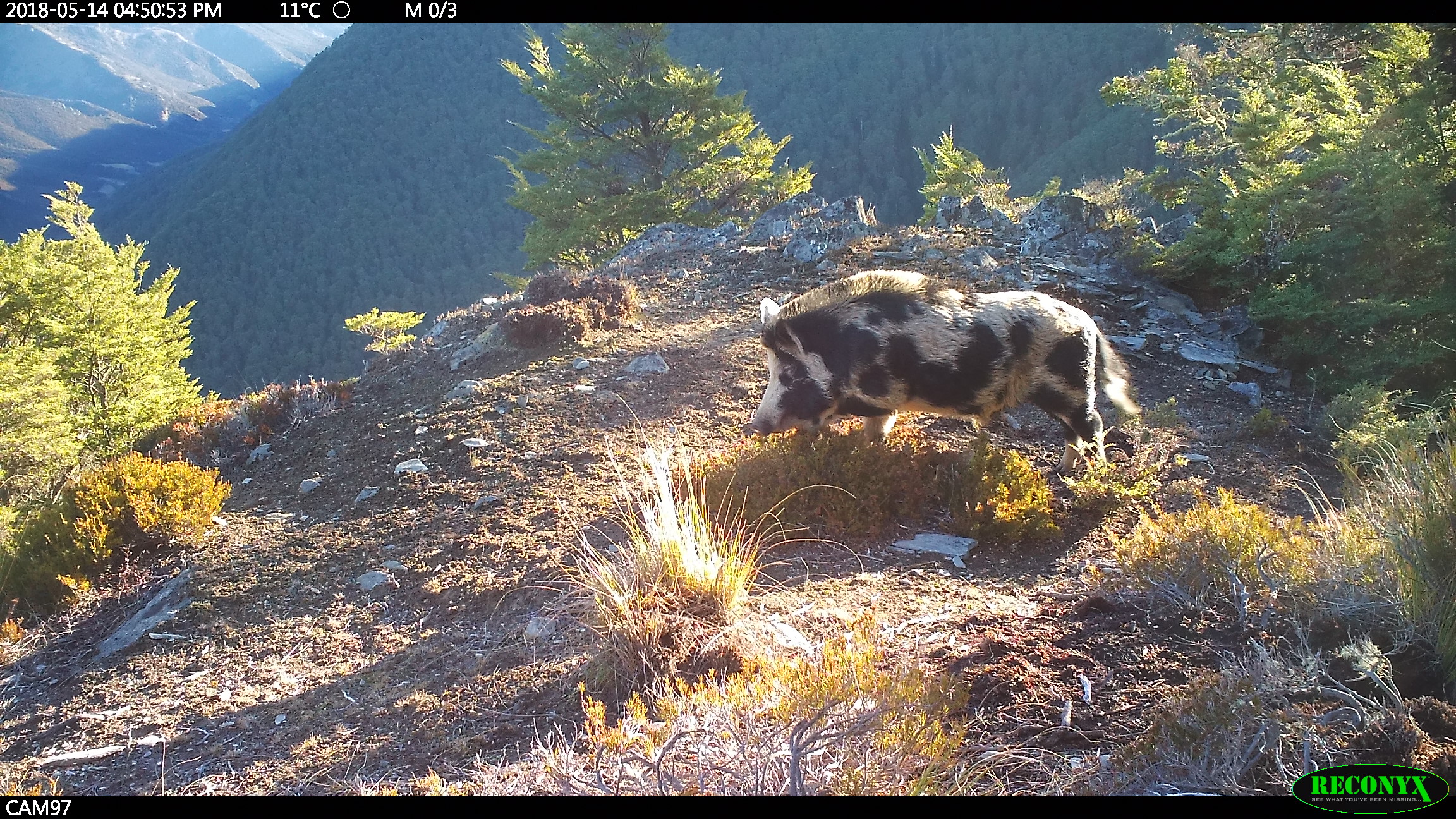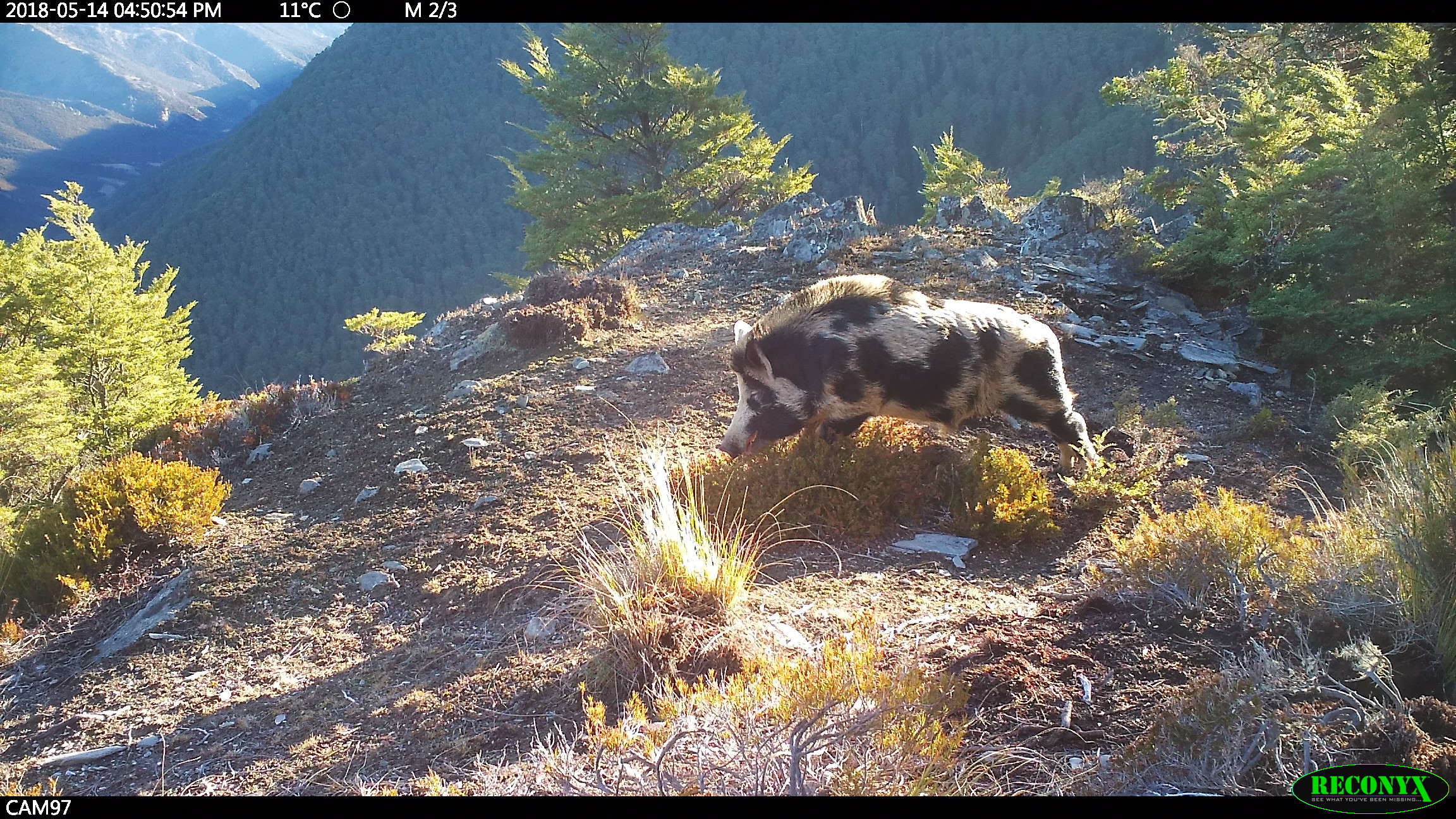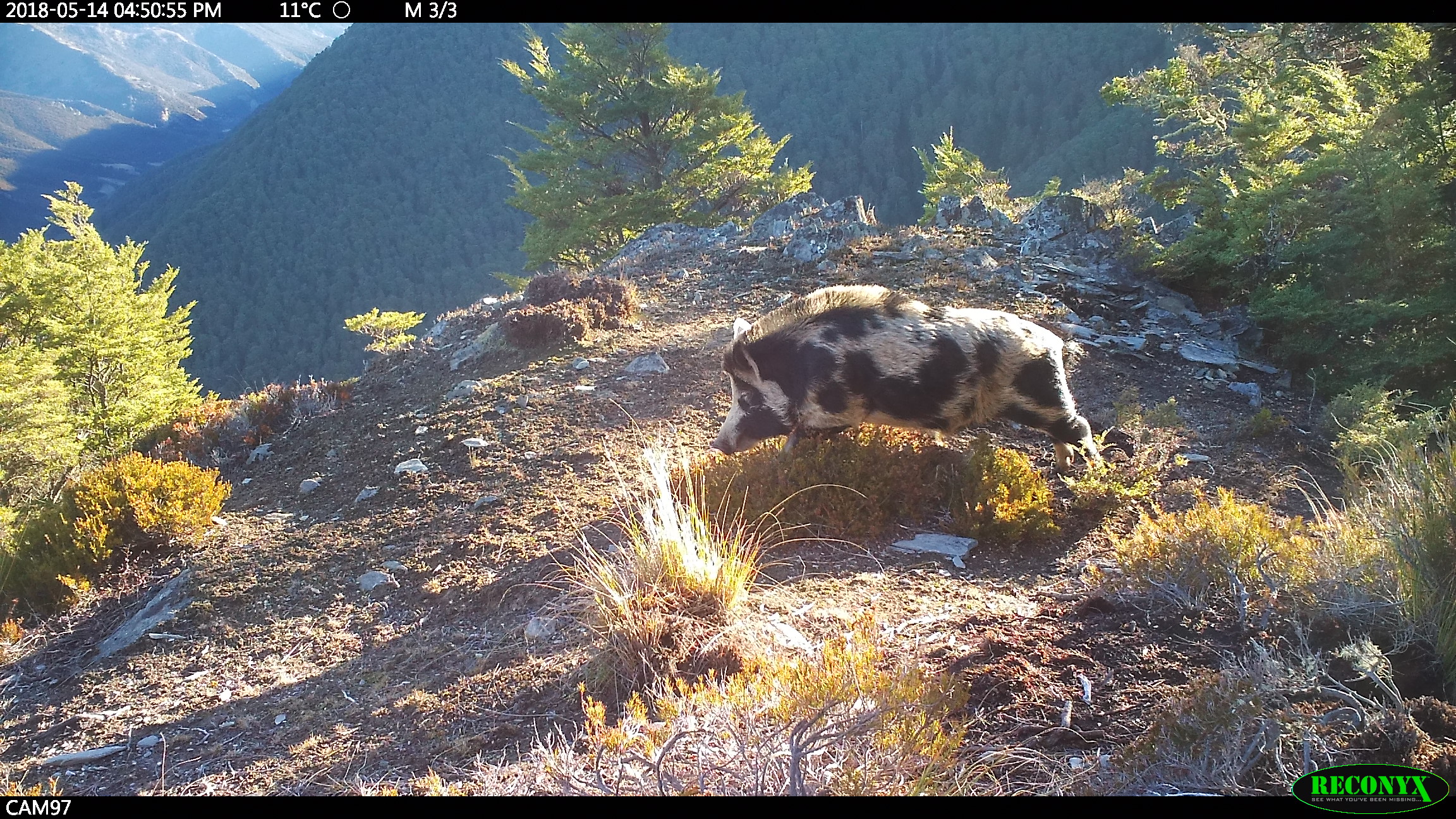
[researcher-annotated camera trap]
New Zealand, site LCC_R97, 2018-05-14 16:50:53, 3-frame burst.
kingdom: Animalia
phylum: Chordata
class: Mammalia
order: Artiodactyla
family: Suidae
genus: Sus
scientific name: Sus scrofa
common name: pig